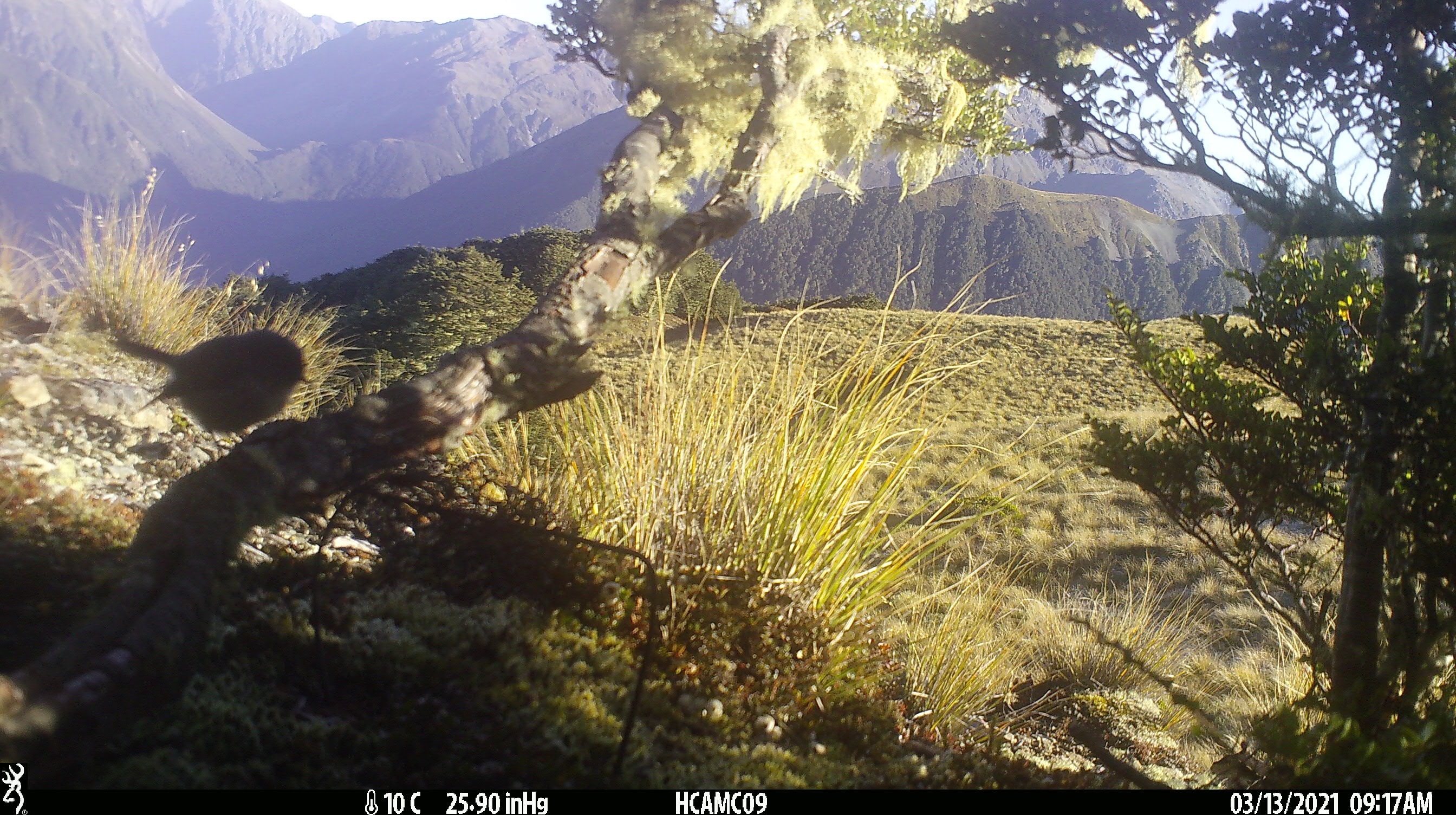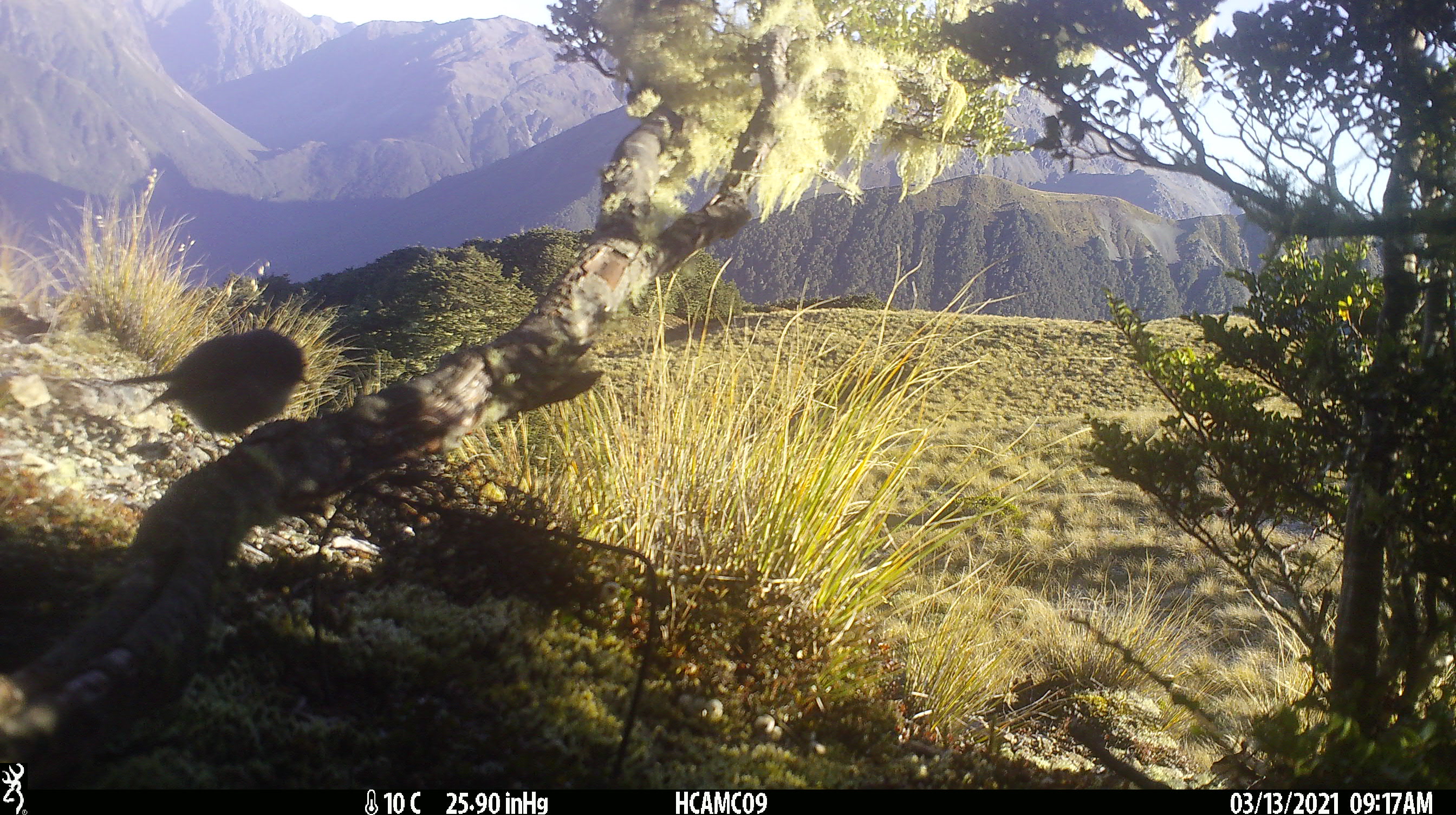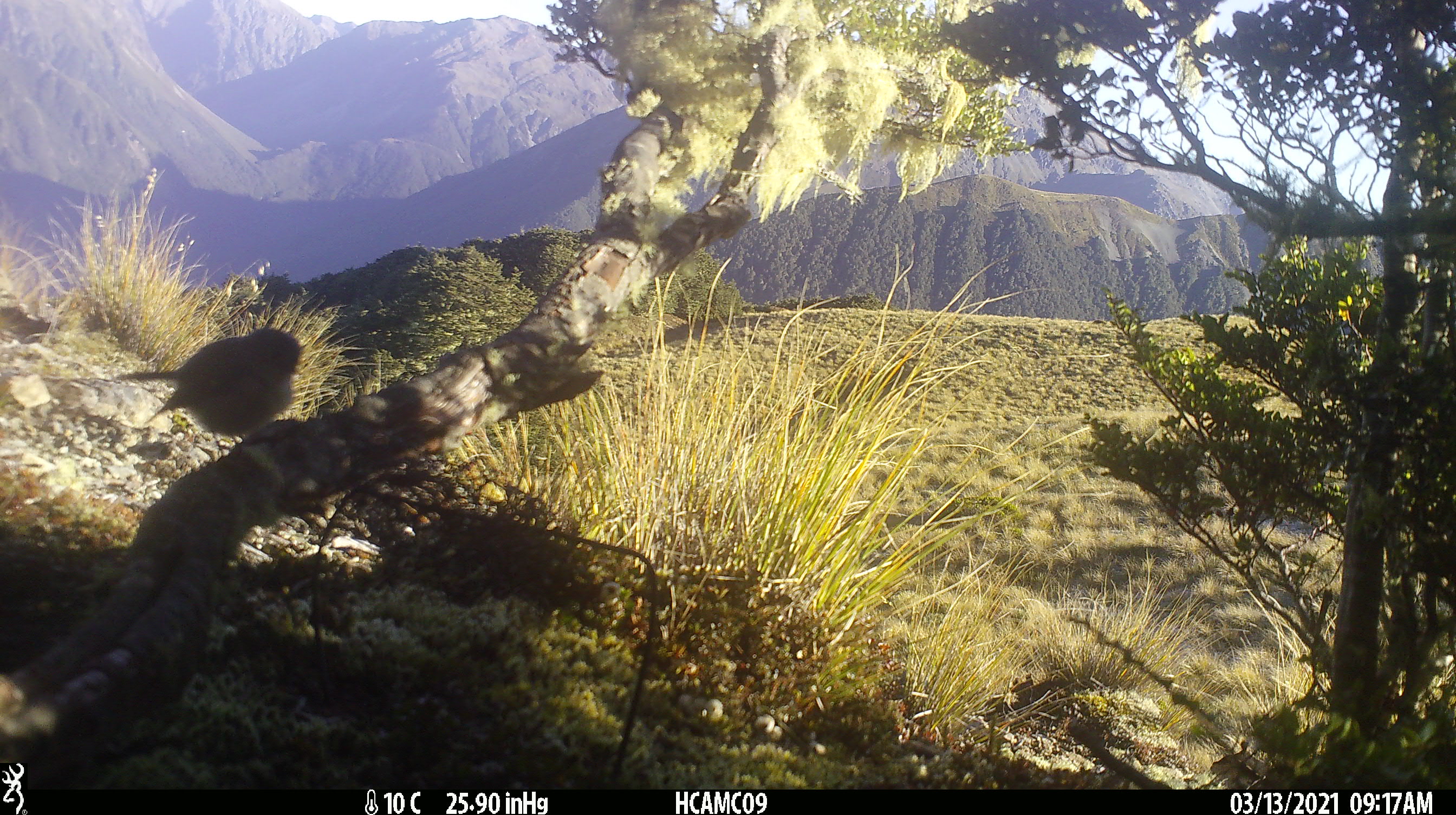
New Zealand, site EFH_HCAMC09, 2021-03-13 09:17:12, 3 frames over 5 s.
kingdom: Animalia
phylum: Chordata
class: Aves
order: Passeriformes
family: Petroicidae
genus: Petroica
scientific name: Petroica macrocephala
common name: tomtit